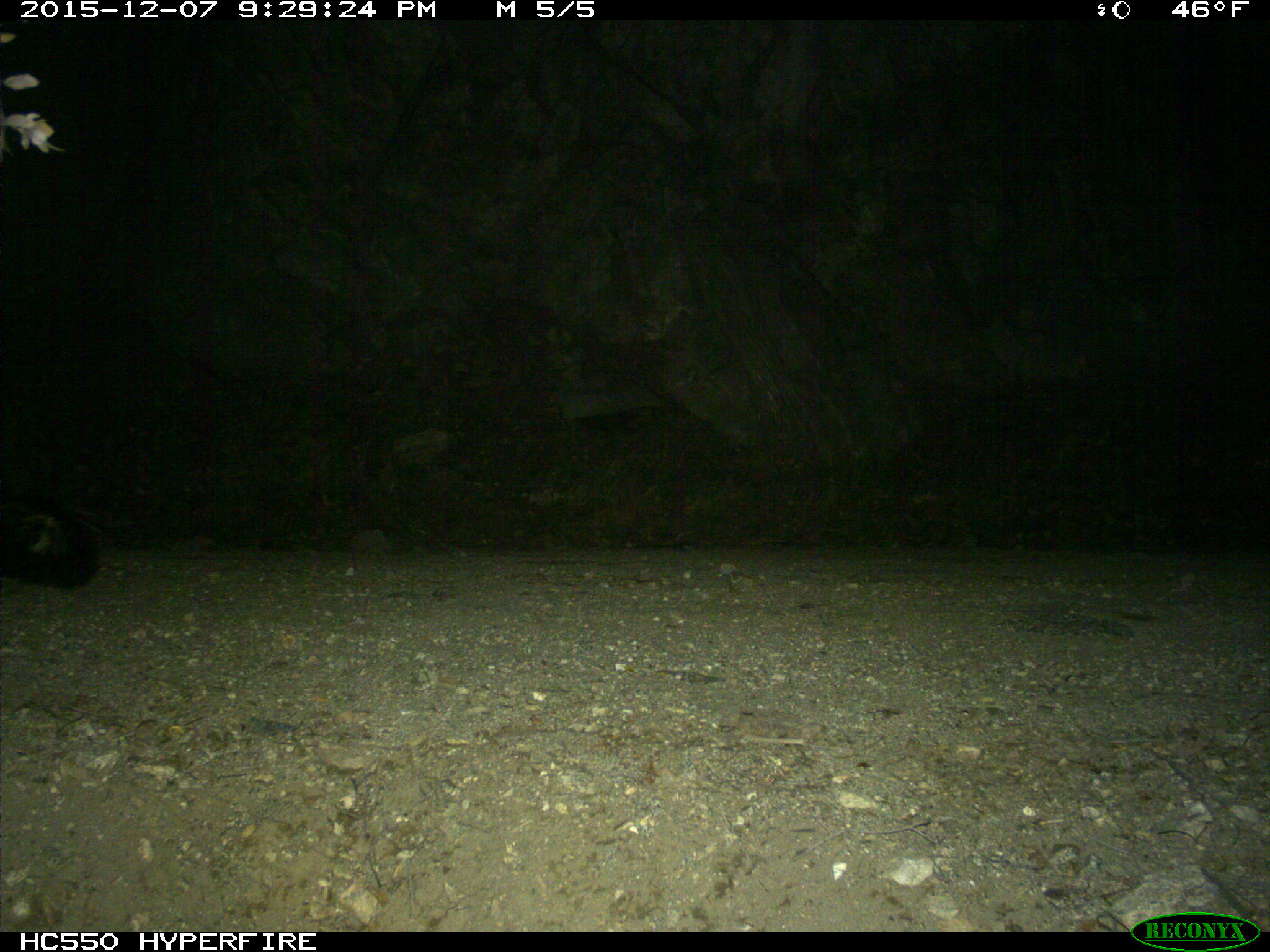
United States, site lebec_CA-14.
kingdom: Animalia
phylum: Chordata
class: Mammalia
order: Carnivora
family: Mephitidae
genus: Mephitis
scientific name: Mephitis mephitis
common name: striped skunk